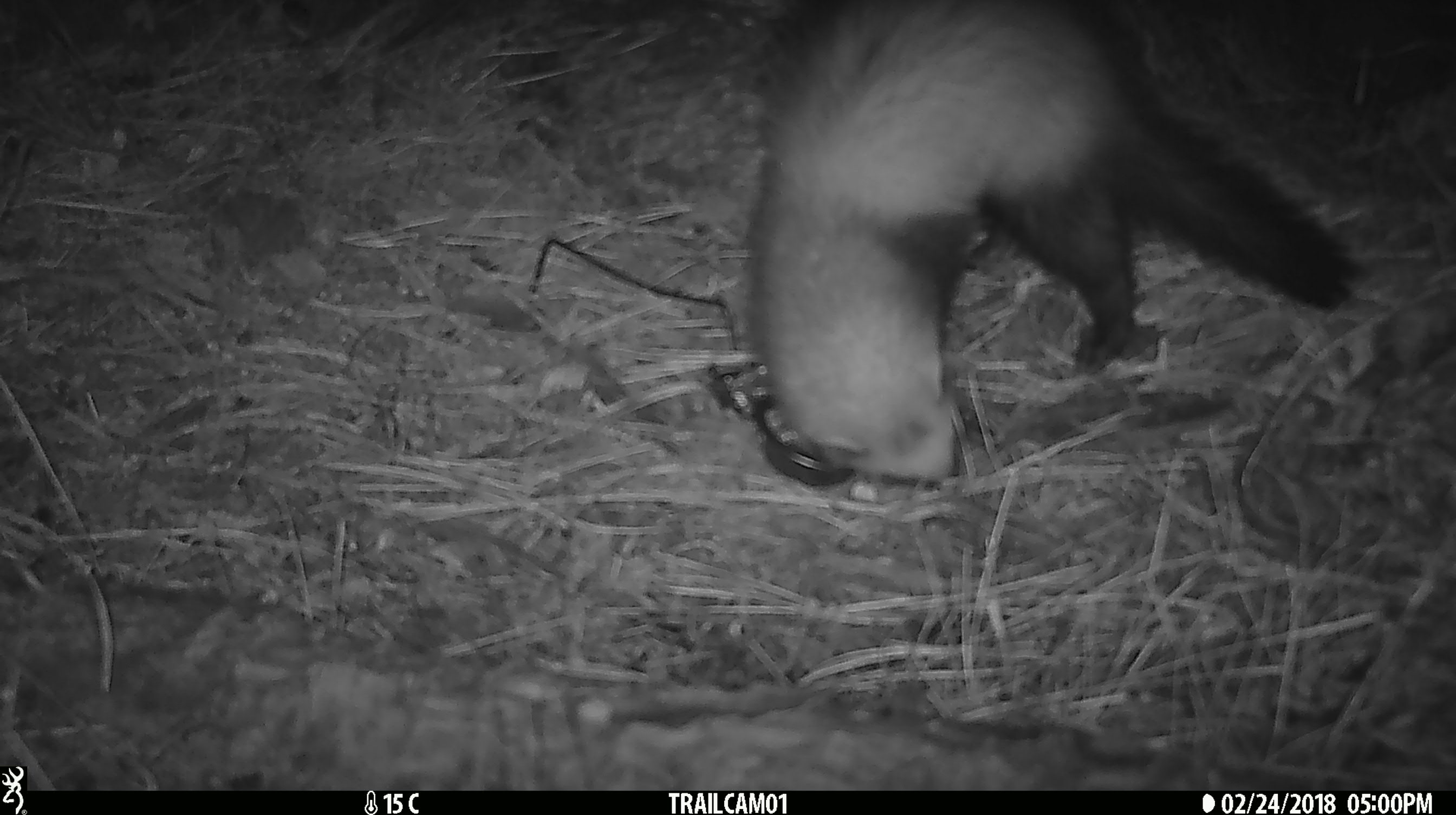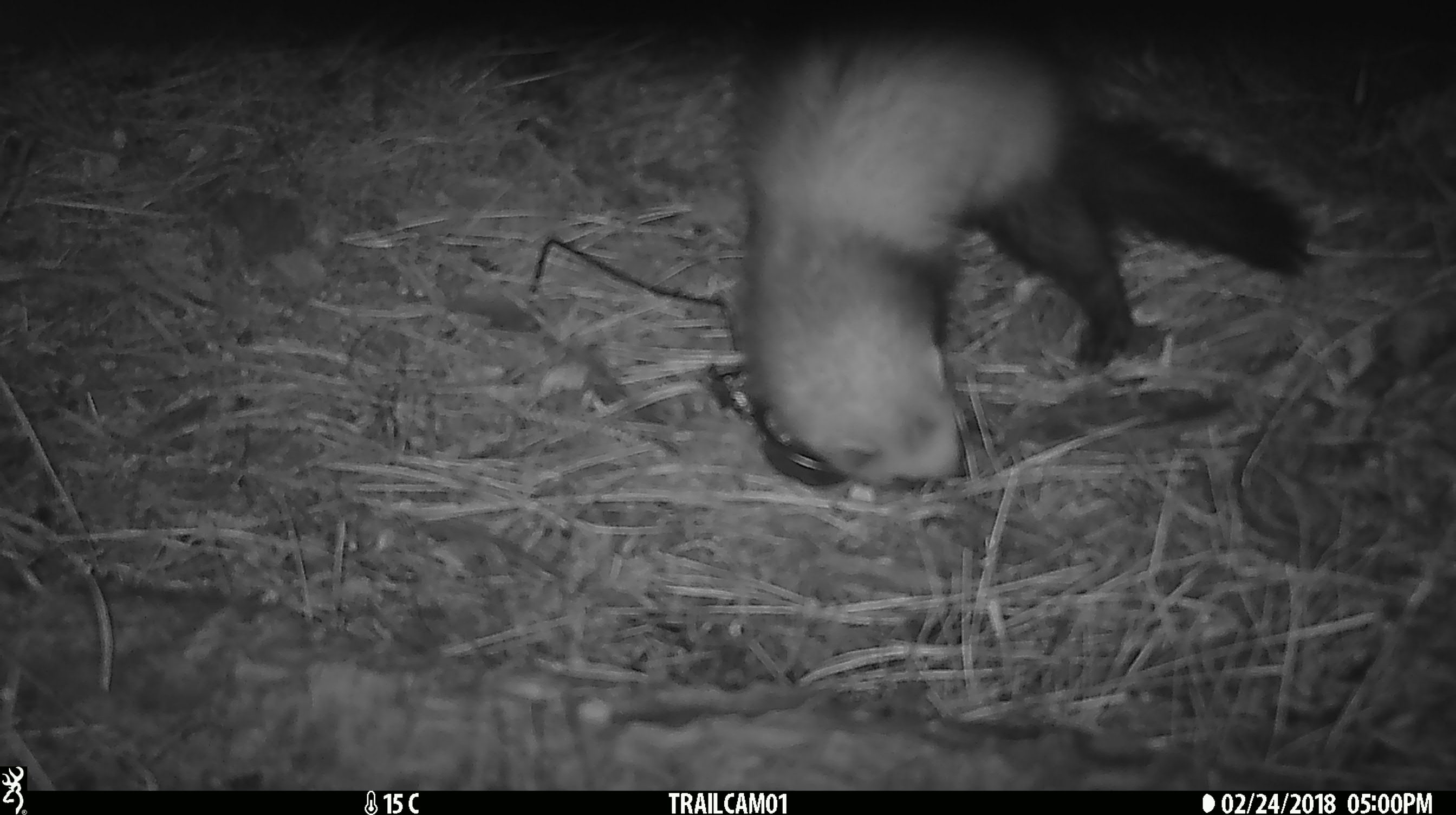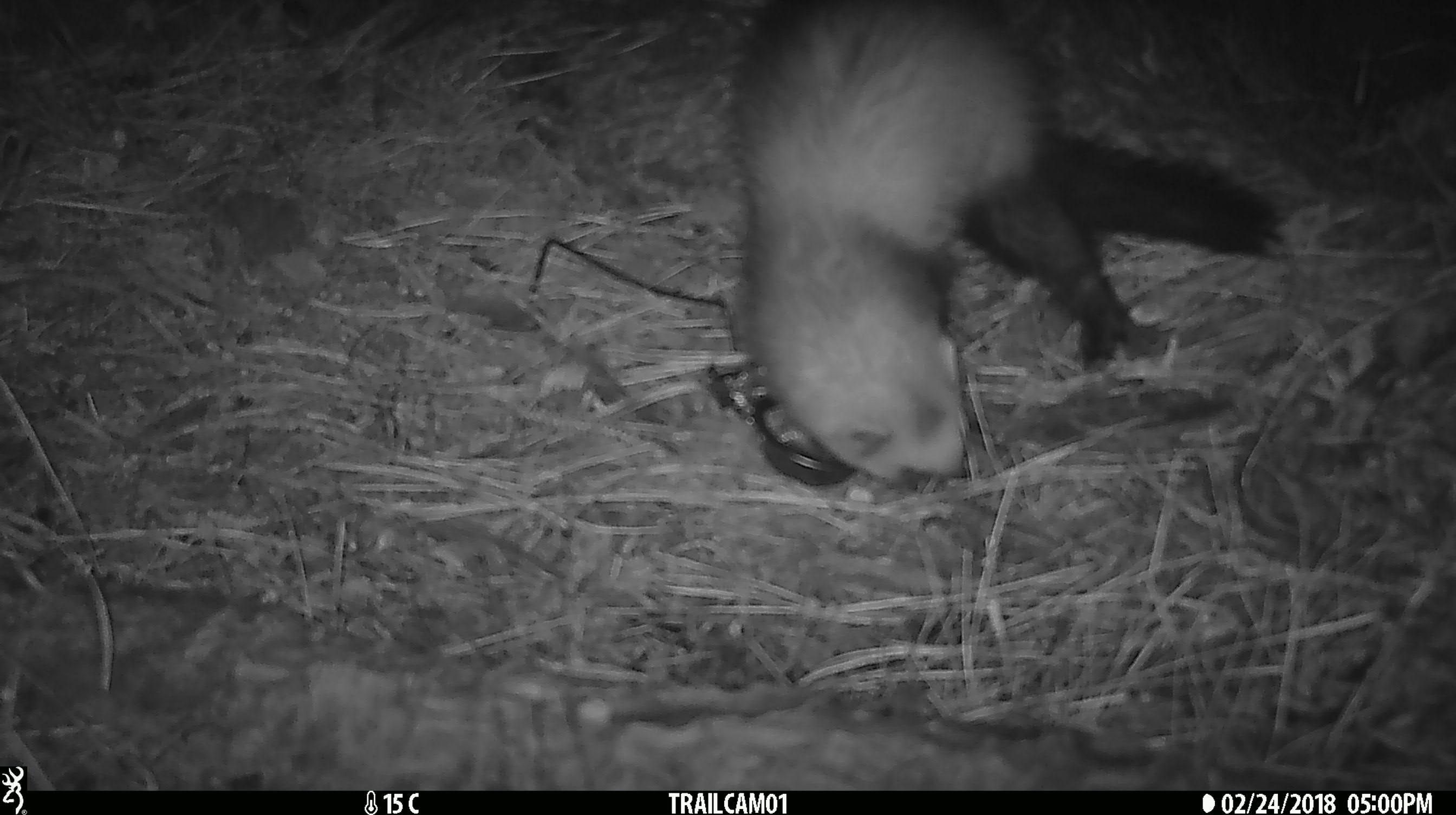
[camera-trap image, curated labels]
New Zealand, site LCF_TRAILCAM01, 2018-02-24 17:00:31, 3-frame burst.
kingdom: Animalia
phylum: Chordata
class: Mammalia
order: Carnivora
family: Mustelidae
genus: Mustela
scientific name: Mustela furo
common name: ferret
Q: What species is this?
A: Ferret (Mustela furo).